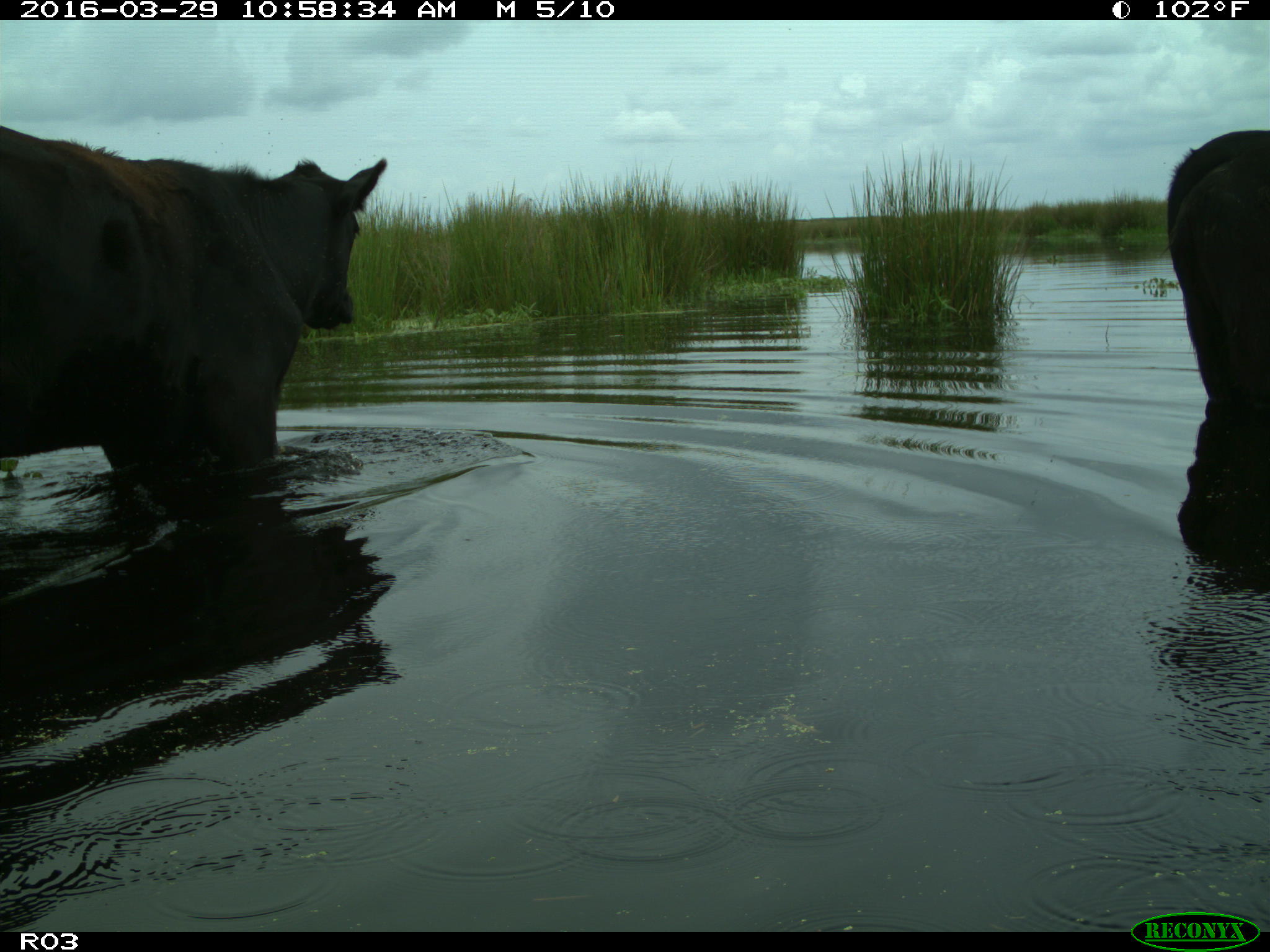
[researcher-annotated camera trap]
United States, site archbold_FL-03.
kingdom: Animalia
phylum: Chordata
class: Mammalia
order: Artiodactyla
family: Bovidae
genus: Bos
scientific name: Bos taurus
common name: domestic cow